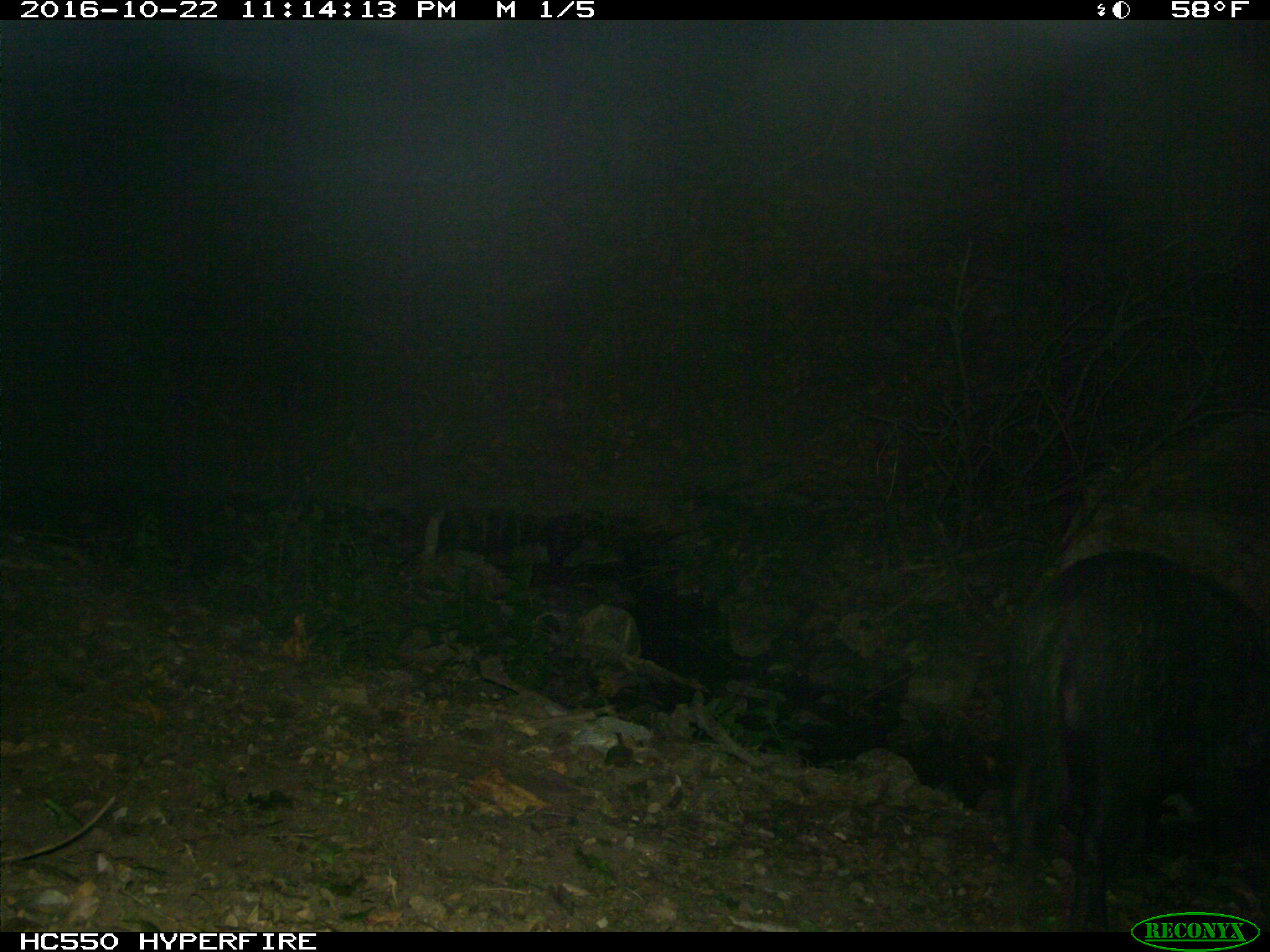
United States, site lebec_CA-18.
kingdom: Animalia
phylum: Chordata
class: Mammalia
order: Artiodactyla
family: Suidae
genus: Sus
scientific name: Sus scrofa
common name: wild boar